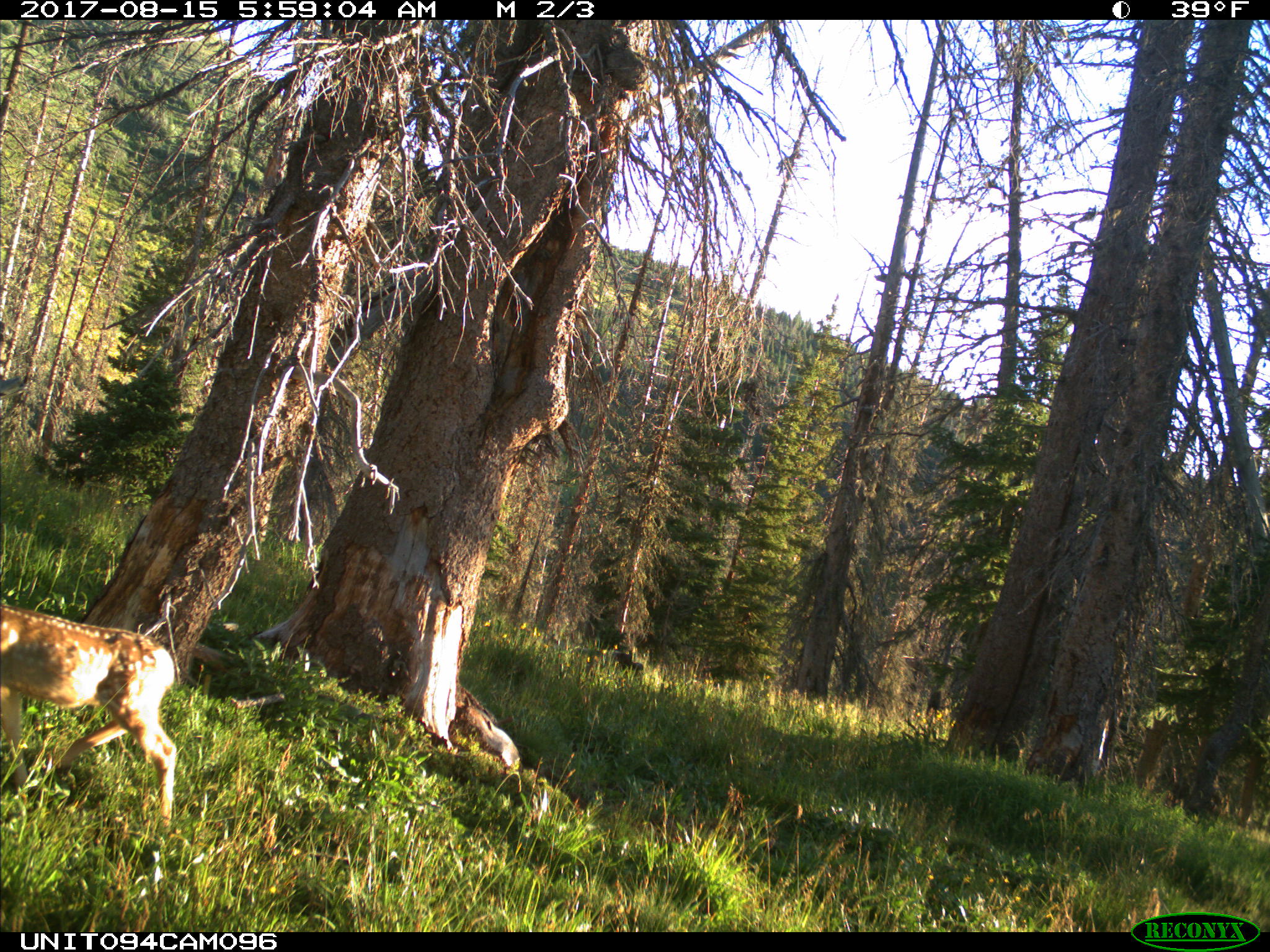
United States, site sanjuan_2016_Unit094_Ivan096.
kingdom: Animalia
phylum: Chordata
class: Mammalia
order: Artiodactyla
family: Cervidae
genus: Odocoileus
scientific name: Odocoileus hemionus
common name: mule deer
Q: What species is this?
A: Odocoileus hemionus (mule deer).